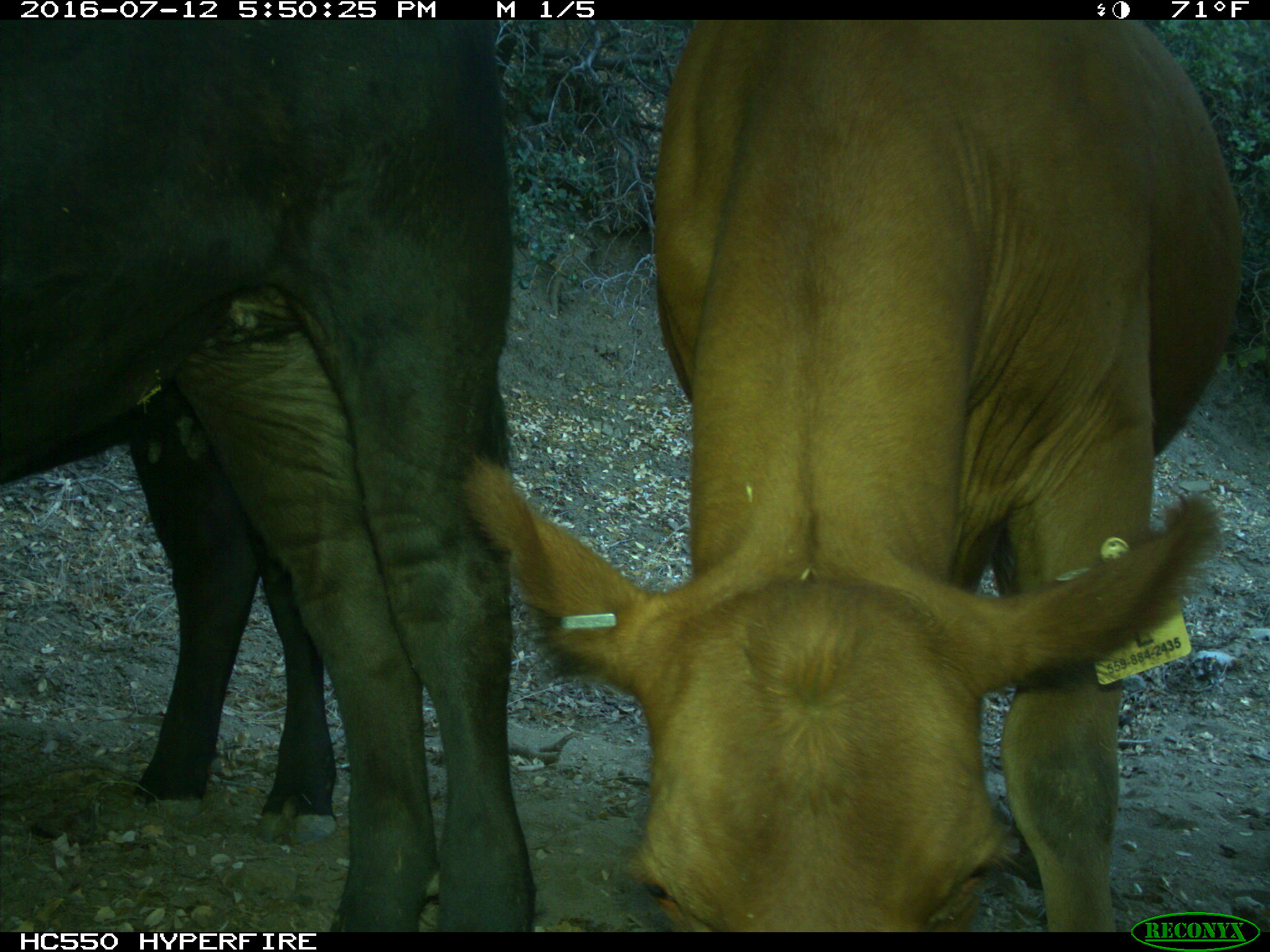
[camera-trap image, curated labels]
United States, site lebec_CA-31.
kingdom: Animalia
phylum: Chordata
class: Mammalia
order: Artiodactyla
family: Bovidae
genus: Bos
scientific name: Bos taurus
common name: domestic cow